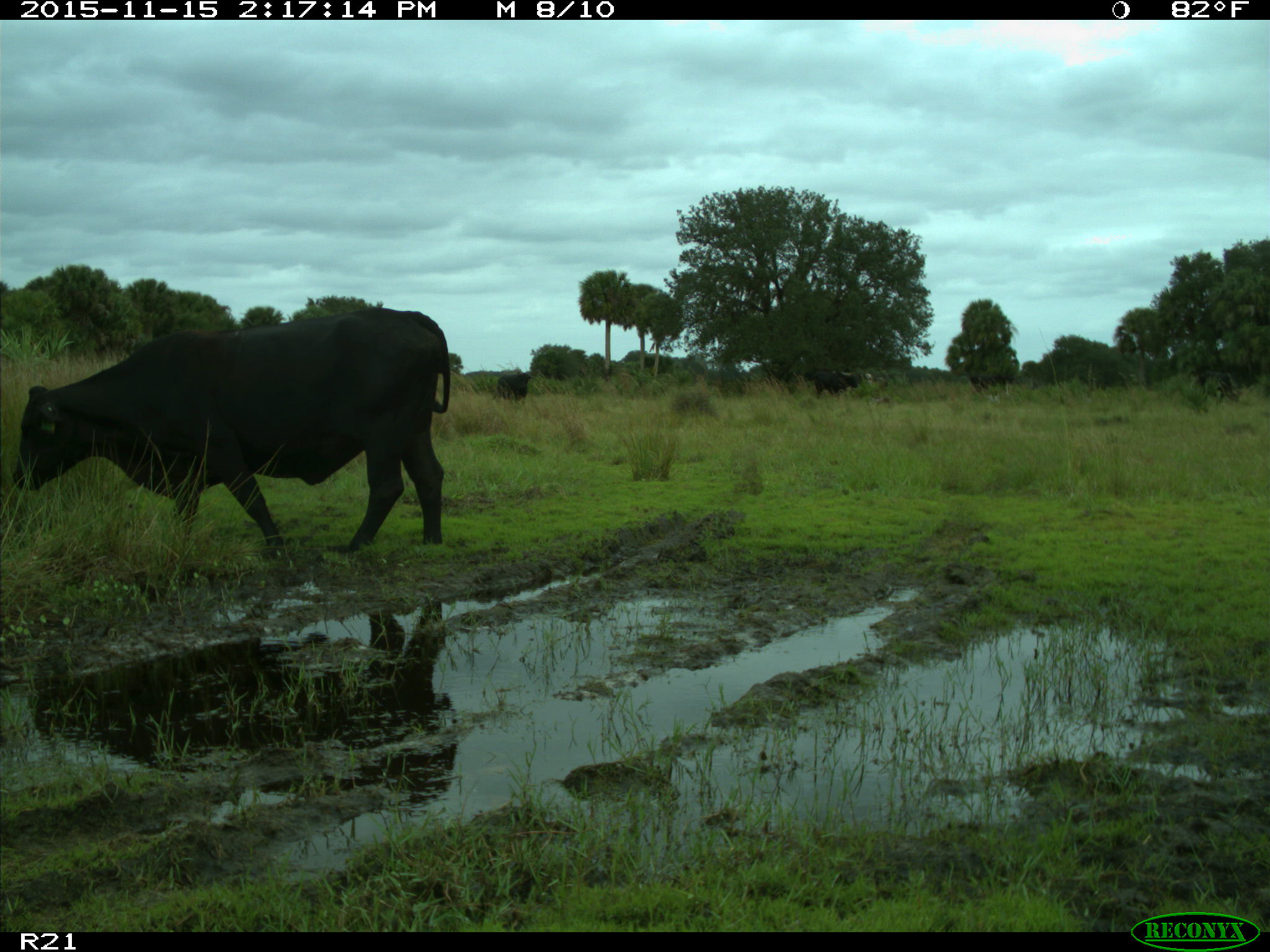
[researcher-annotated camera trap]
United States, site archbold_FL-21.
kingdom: Animalia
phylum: Chordata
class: Mammalia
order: Artiodactyla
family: Bovidae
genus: Bos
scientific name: Bos taurus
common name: domestic cow